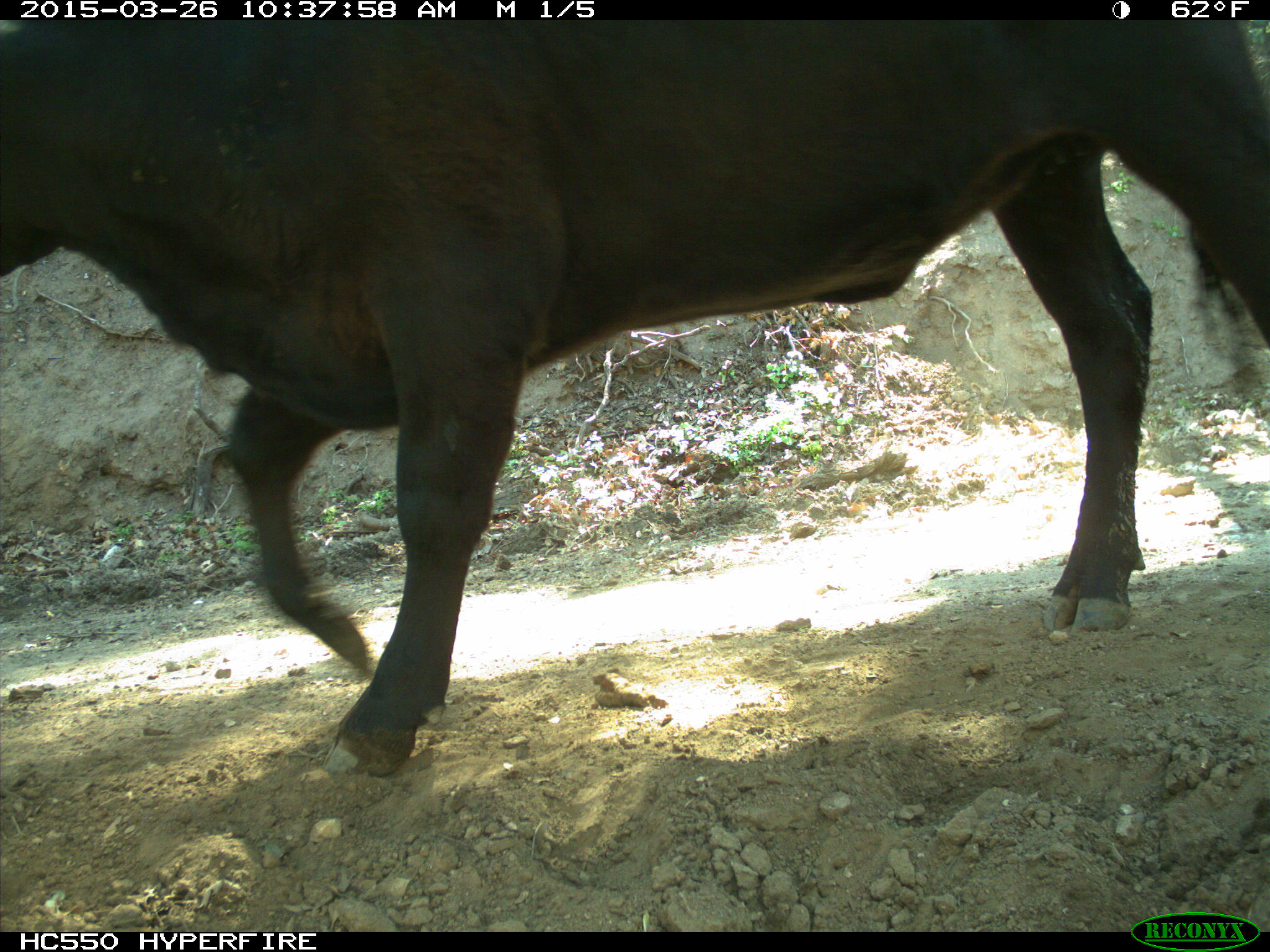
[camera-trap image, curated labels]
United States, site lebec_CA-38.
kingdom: Animalia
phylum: Chordata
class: Mammalia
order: Artiodactyla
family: Bovidae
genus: Bos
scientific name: Bos taurus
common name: domestic cow